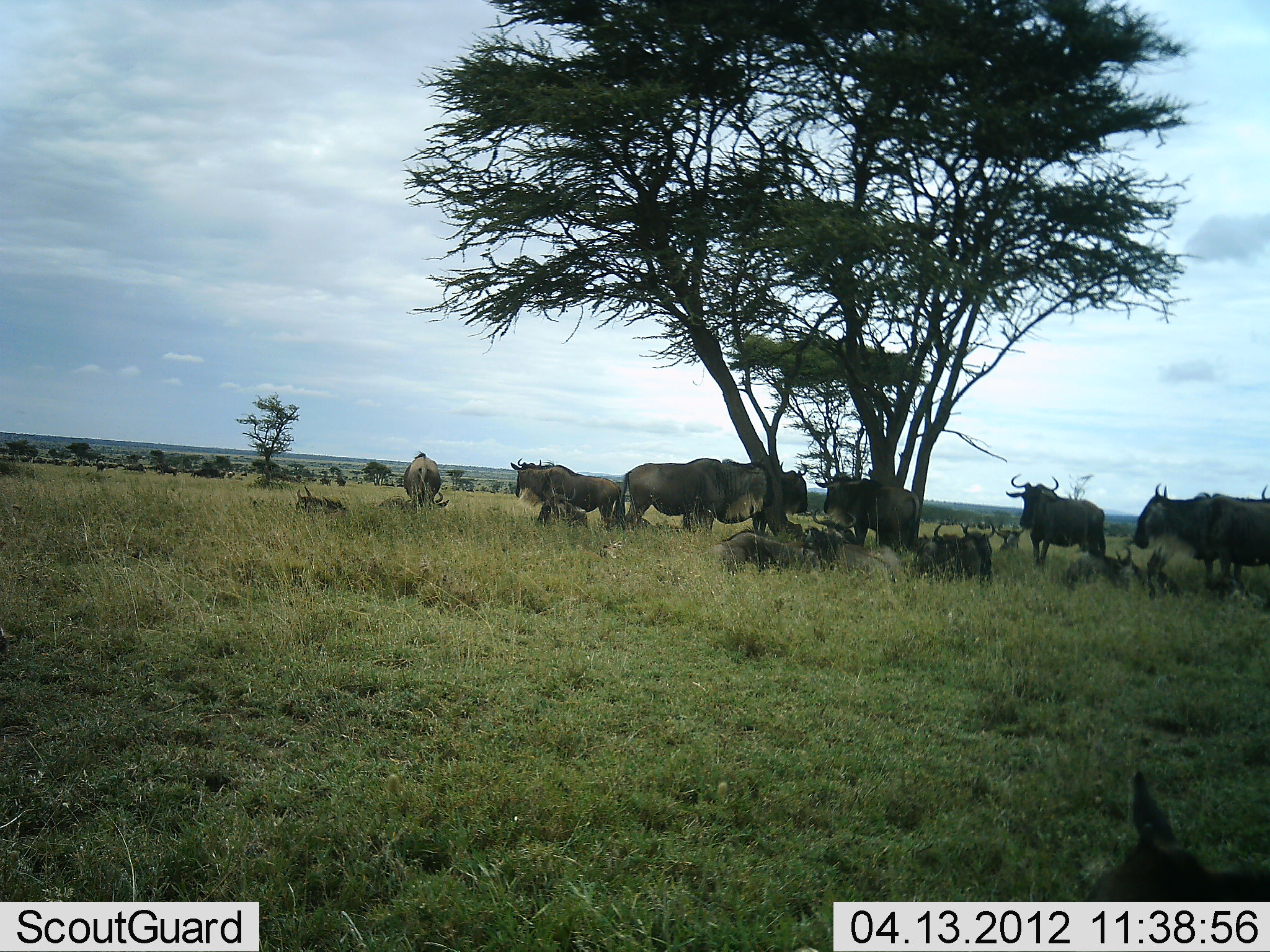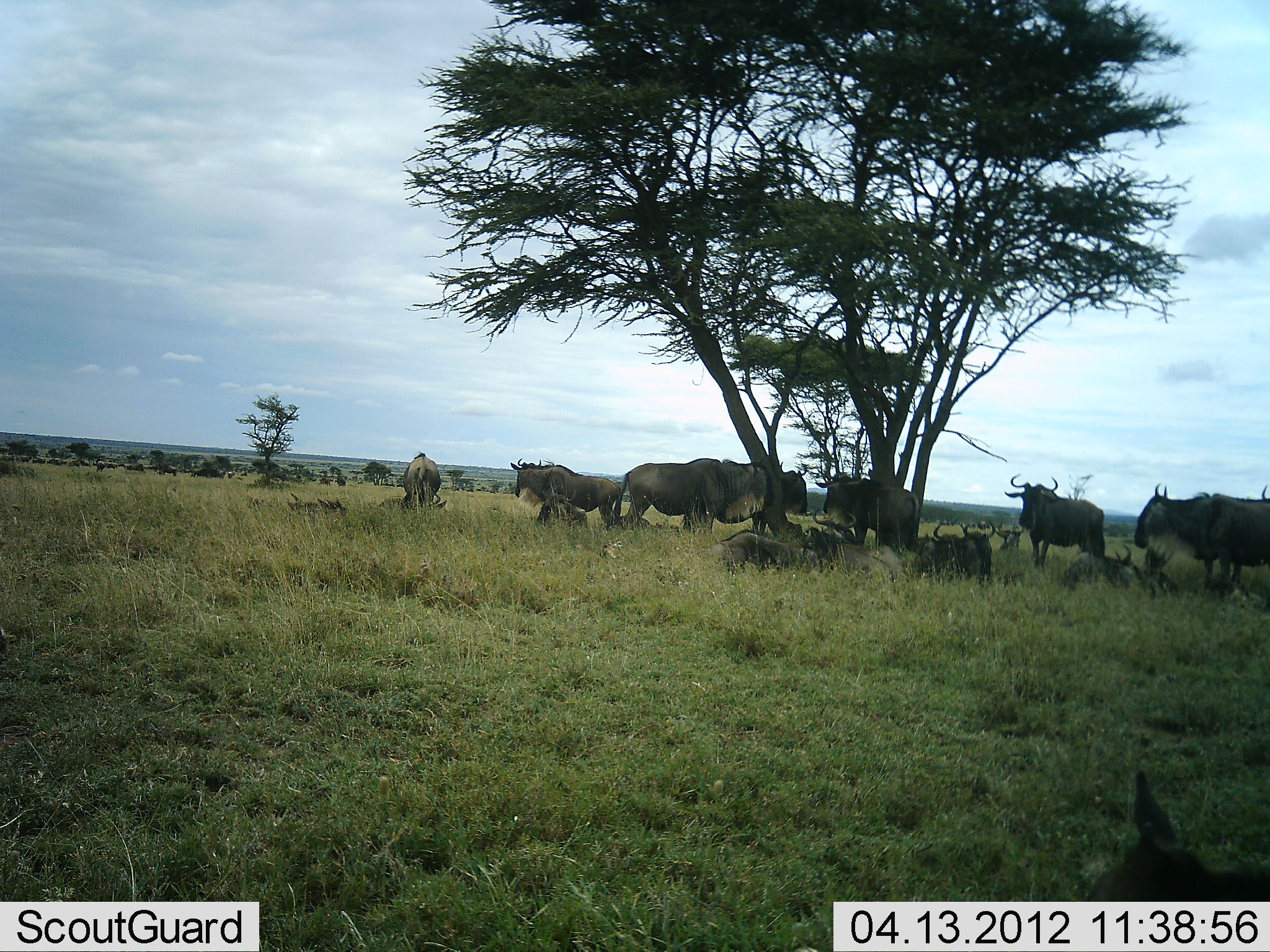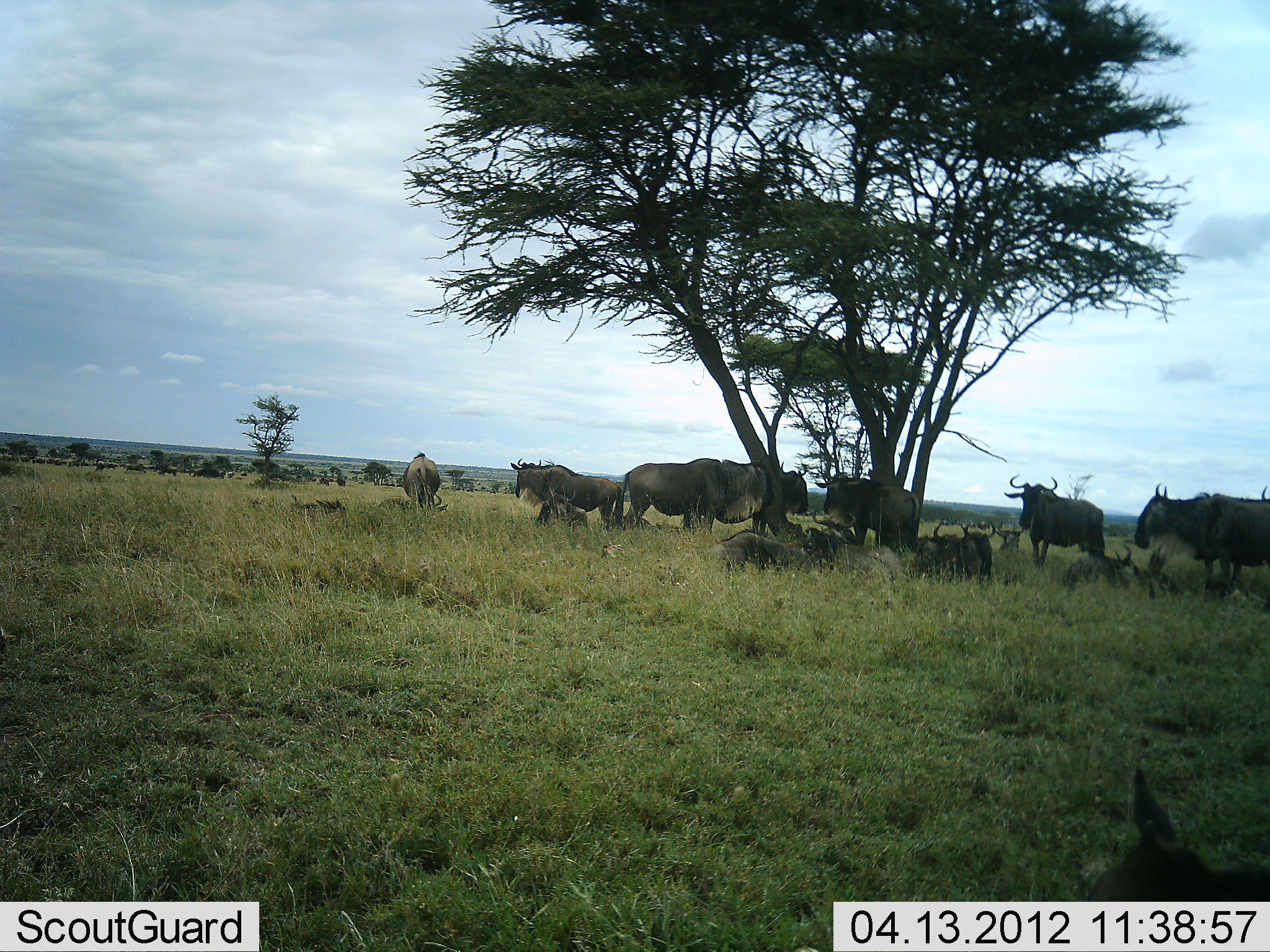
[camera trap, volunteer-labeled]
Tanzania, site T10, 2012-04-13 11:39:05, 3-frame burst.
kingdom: Animalia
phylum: Chordata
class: Mammalia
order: Artiodactyla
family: Bovidae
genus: Connochaetes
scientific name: Connochaetes taurinus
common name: blue wildebeest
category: wildebeest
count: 11-50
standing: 87%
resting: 93%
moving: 13%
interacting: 13%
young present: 20%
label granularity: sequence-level